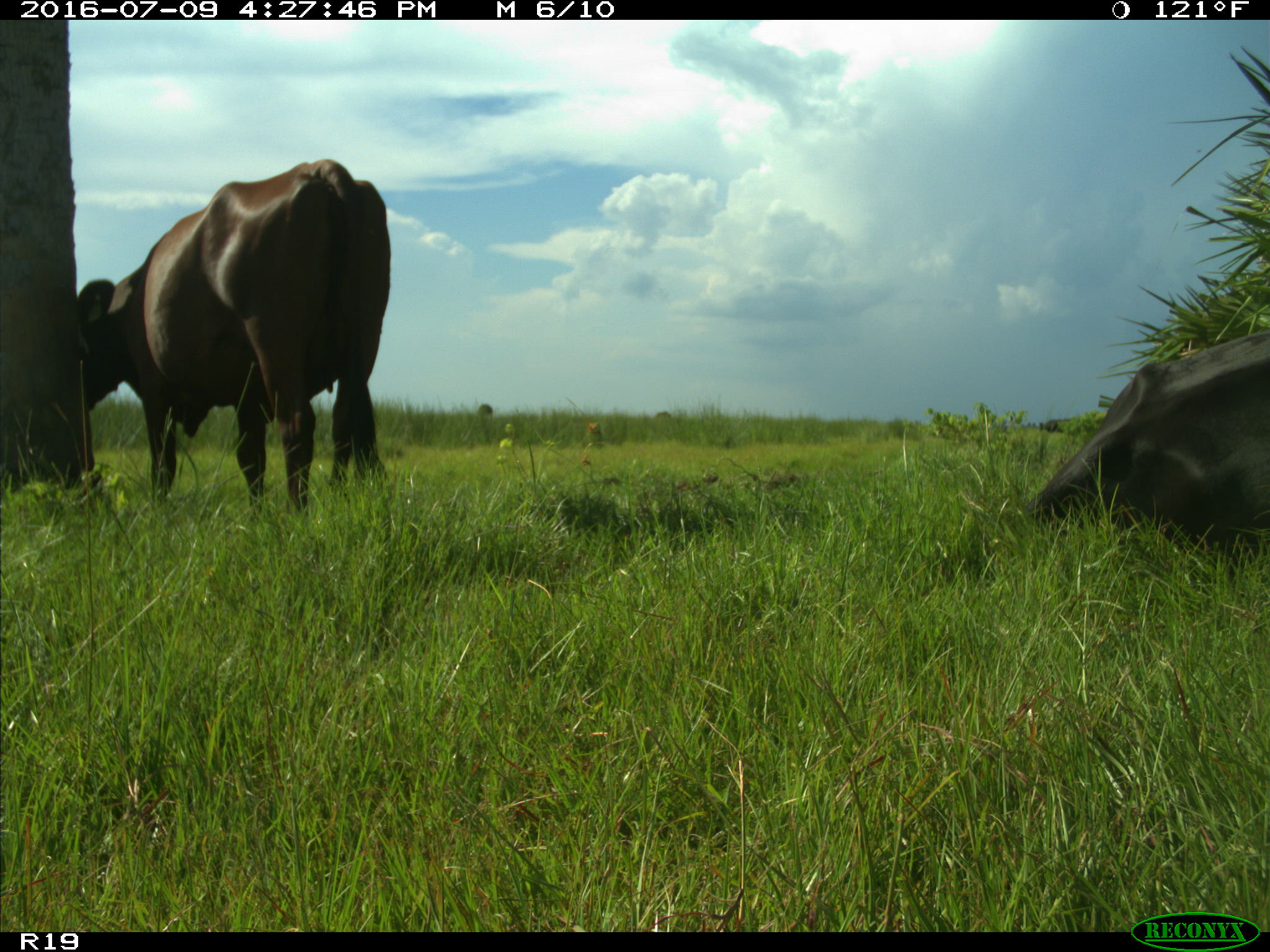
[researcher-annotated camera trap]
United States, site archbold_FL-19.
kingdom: Animalia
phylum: Chordata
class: Mammalia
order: Artiodactyla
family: Bovidae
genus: Bos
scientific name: Bos taurus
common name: domestic cow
Bos taurus (domestic cow).